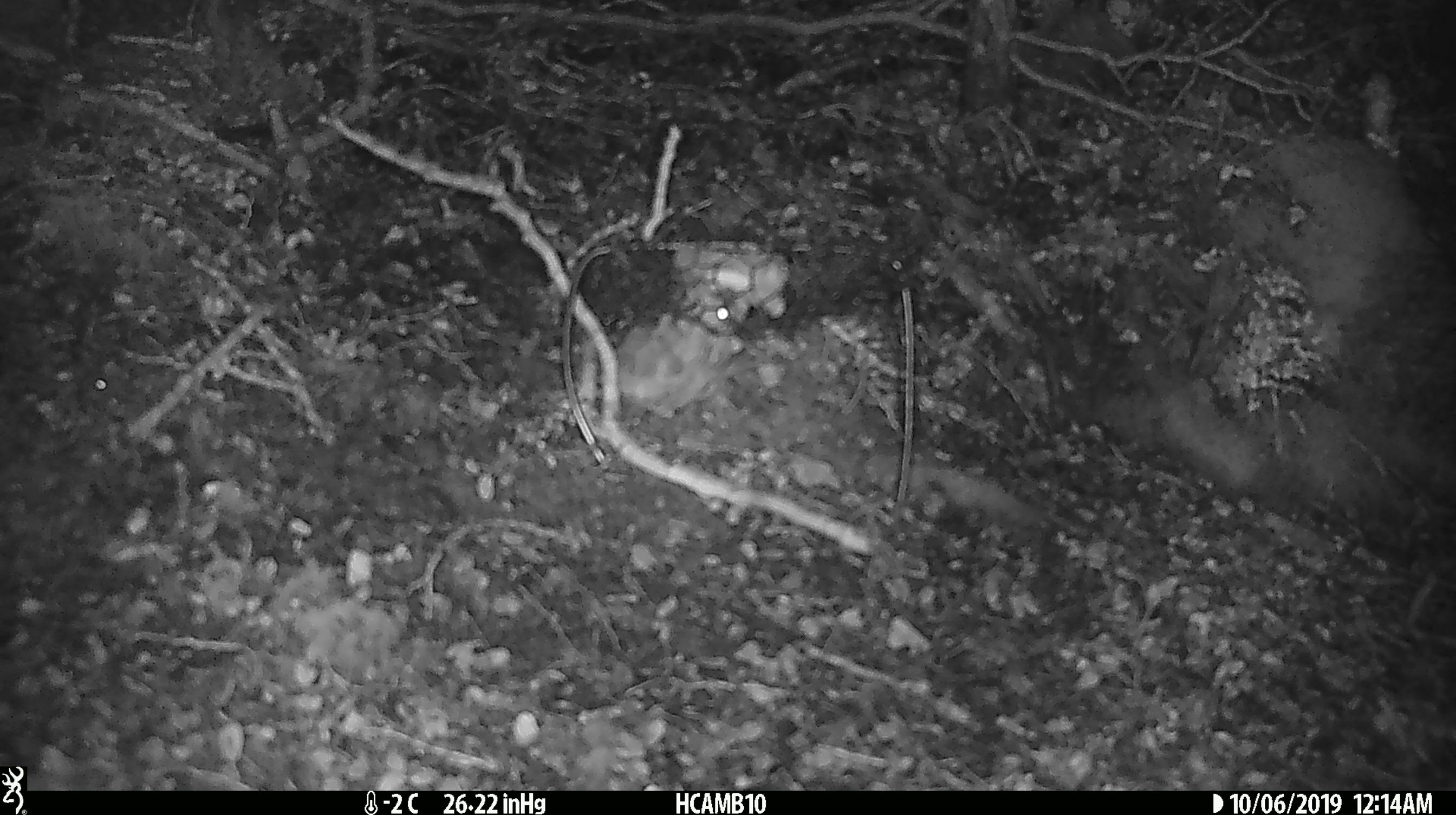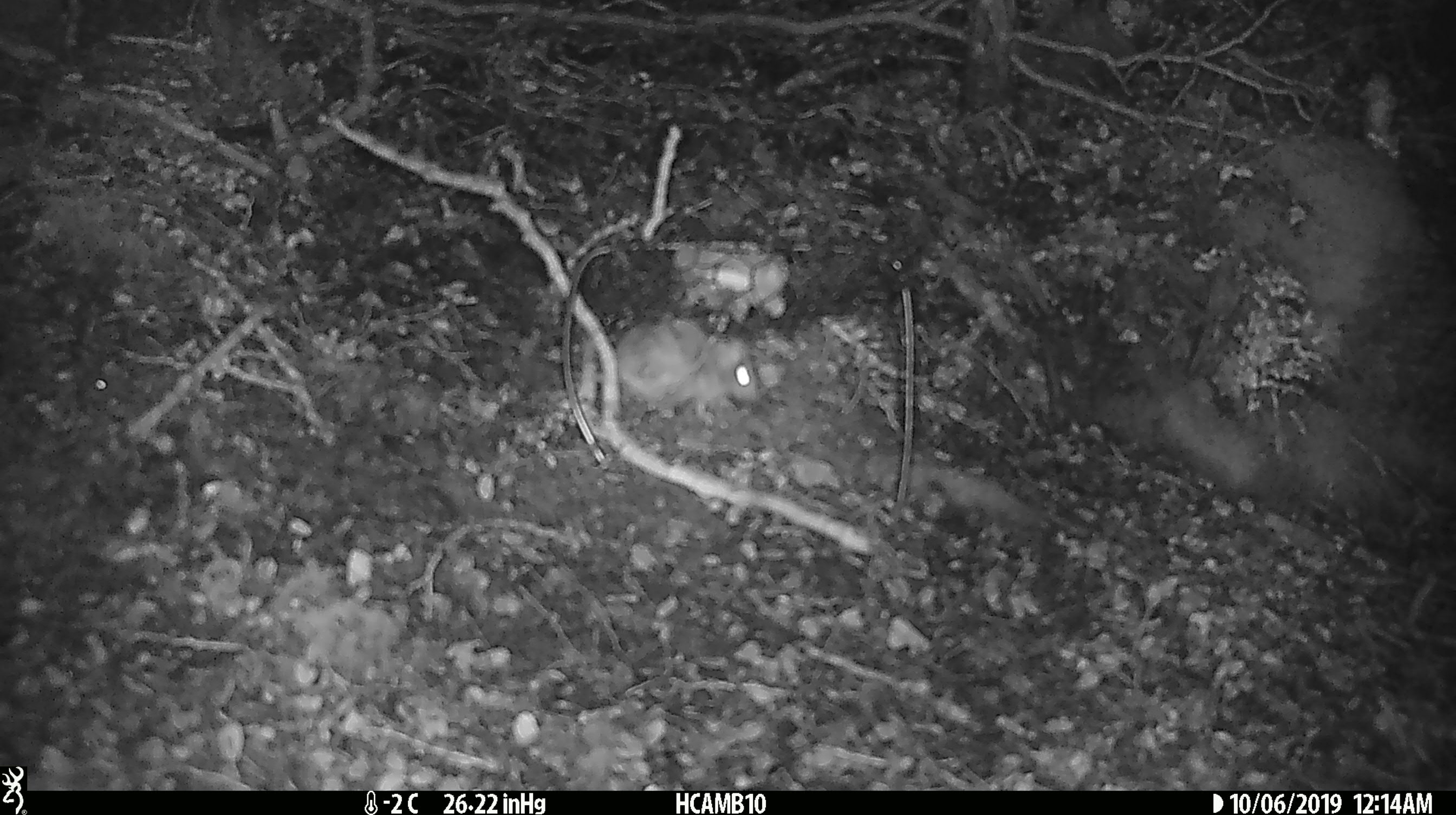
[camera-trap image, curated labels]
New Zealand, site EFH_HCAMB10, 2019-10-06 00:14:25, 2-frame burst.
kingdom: Animalia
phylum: Chordata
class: Mammalia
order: Rodentia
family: Muridae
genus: Mus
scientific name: Mus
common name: mouse